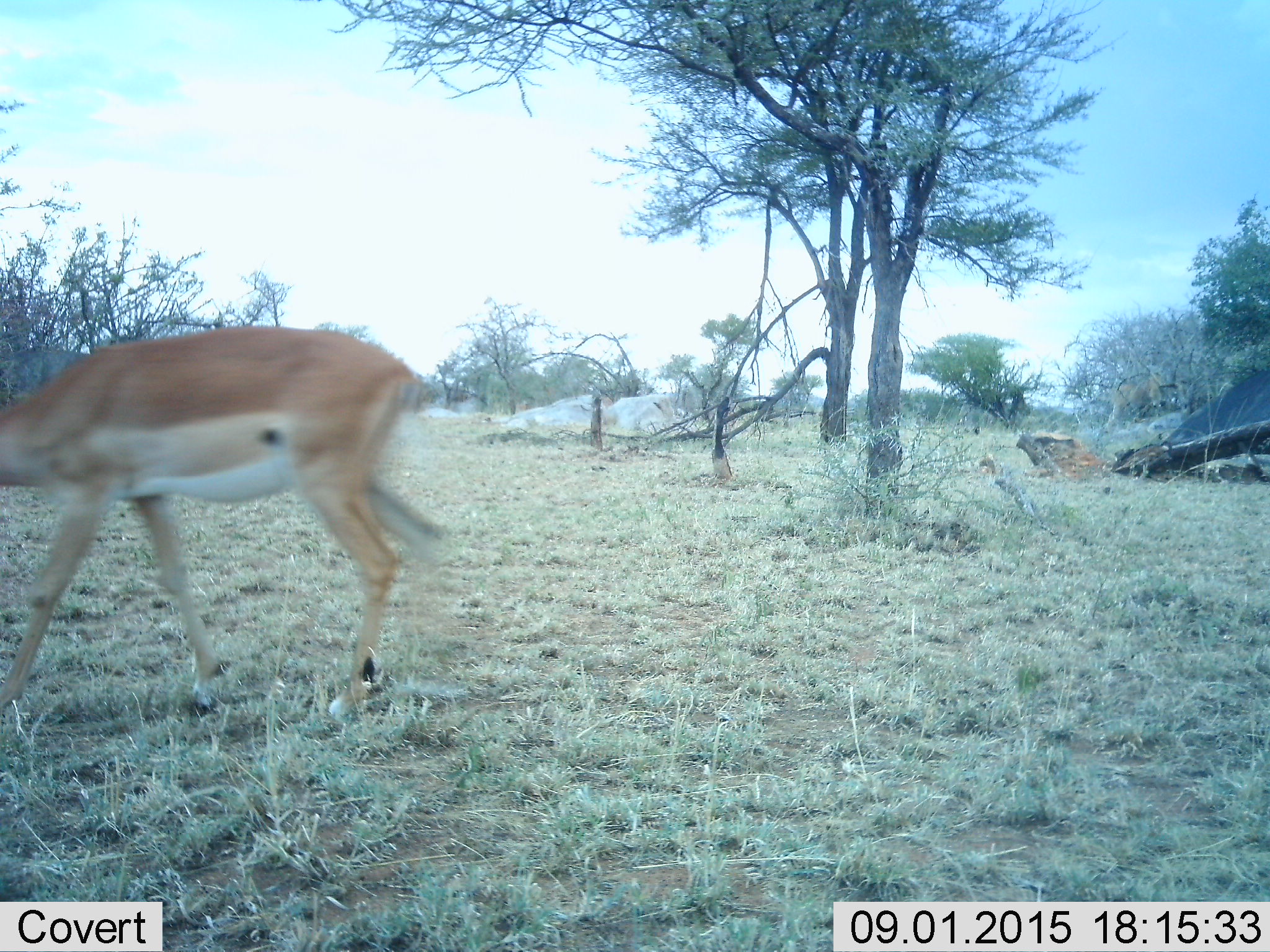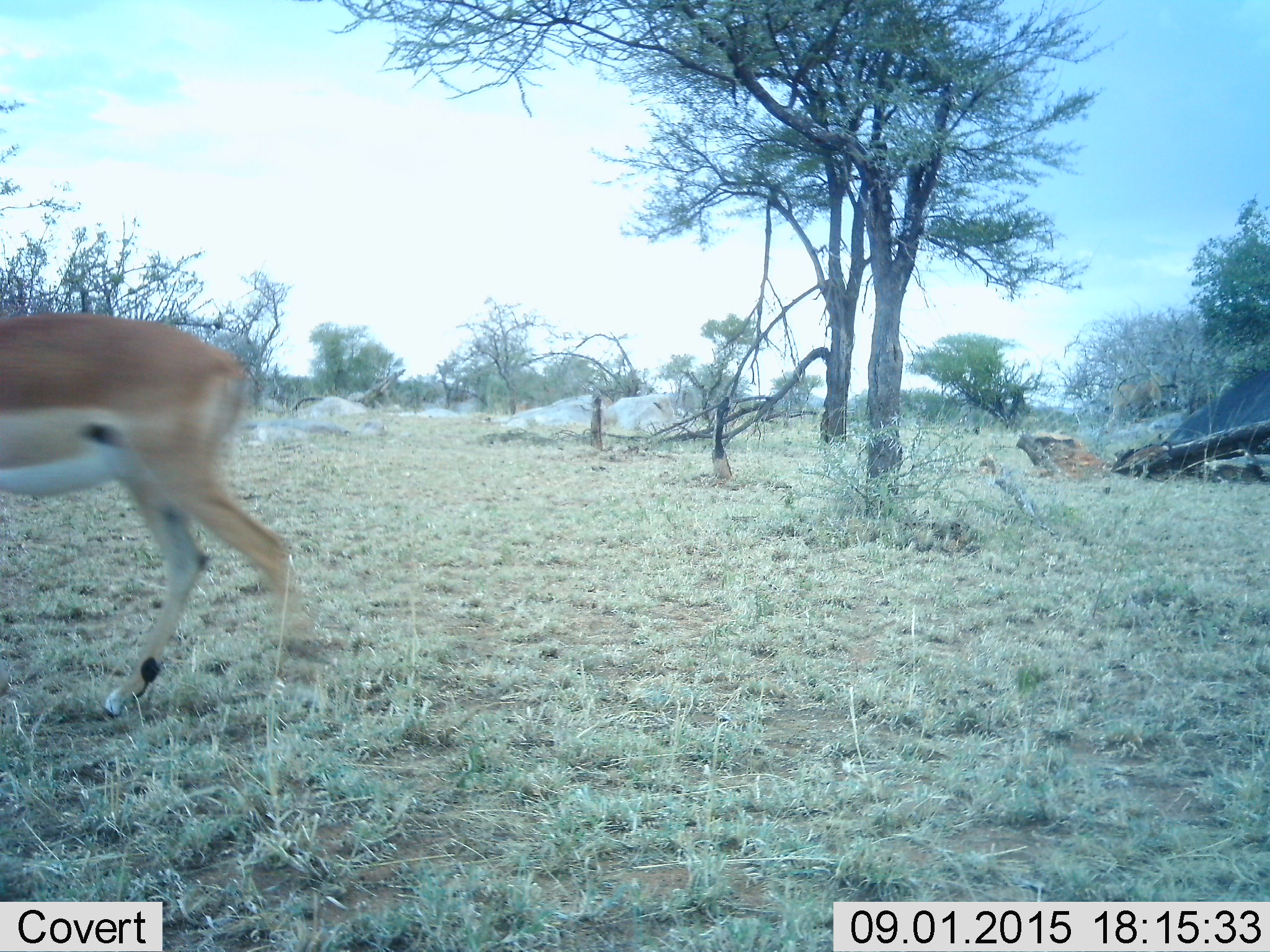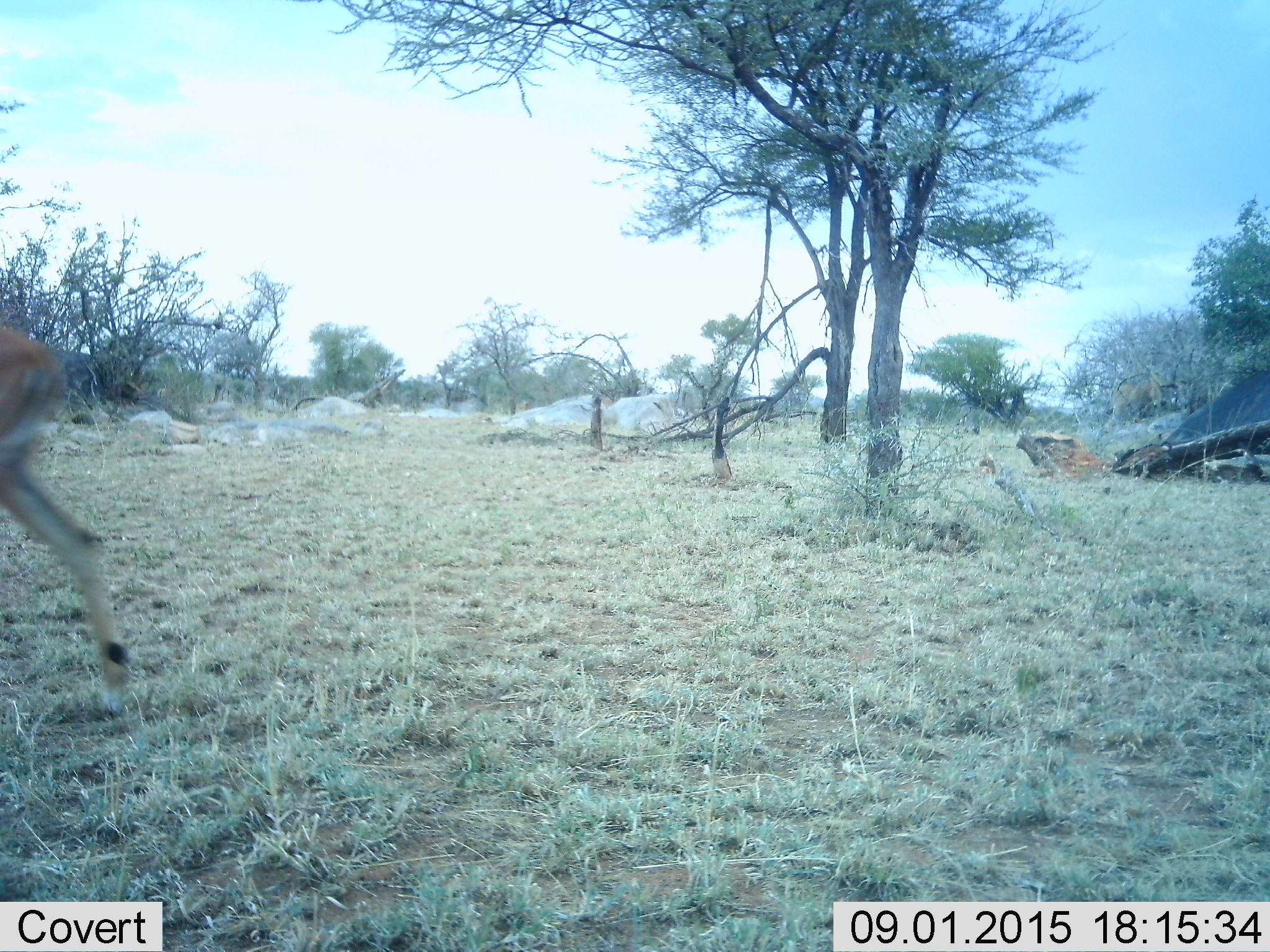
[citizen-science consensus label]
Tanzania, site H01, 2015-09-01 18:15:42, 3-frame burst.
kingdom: Animalia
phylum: Chordata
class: Mammalia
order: Artiodactyla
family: Bovidae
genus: Nanger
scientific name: Nanger granti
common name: grant's gazelle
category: gazellegrants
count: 1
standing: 0%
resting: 0%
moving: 100%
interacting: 0%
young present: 0%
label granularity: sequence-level